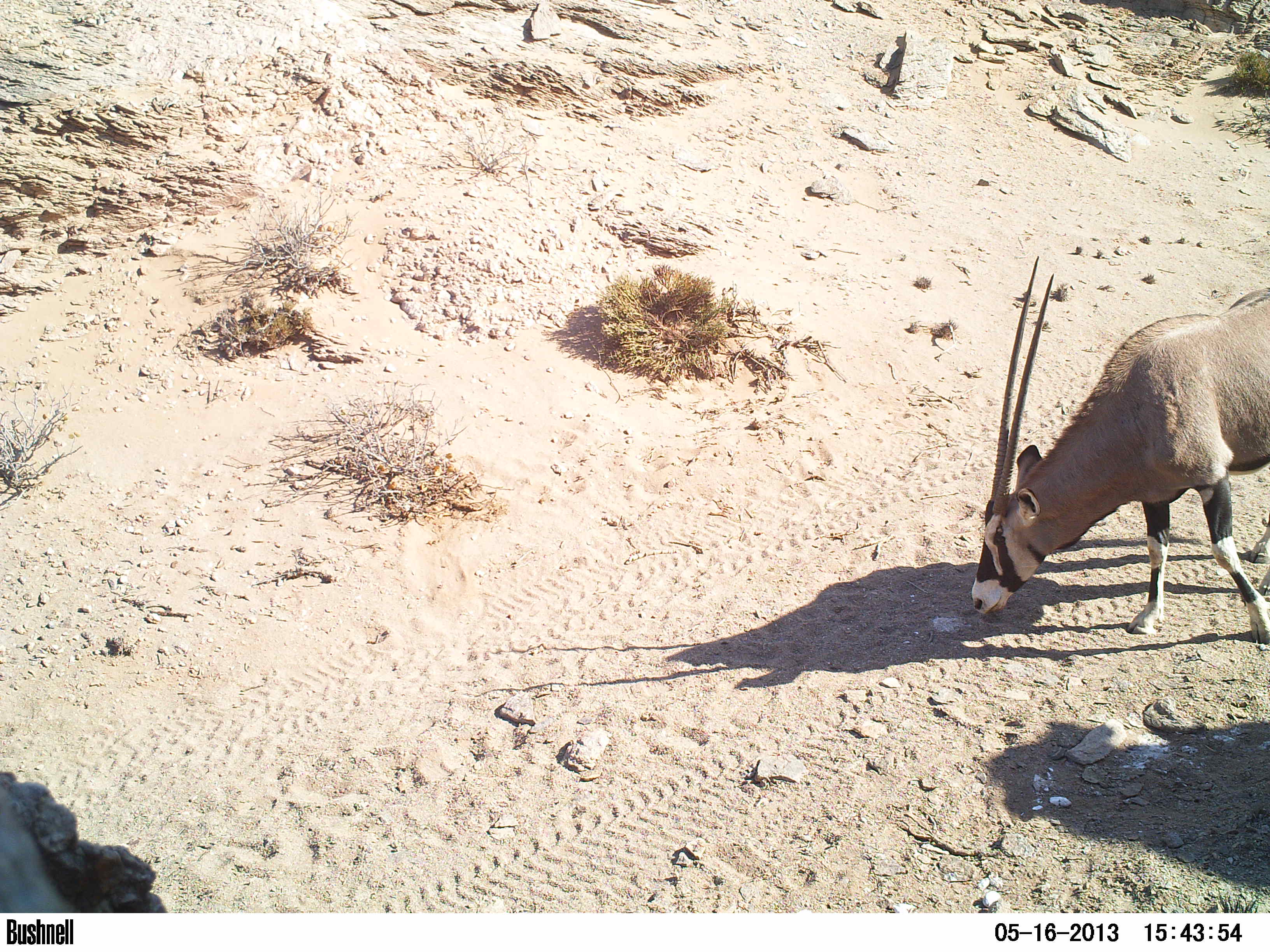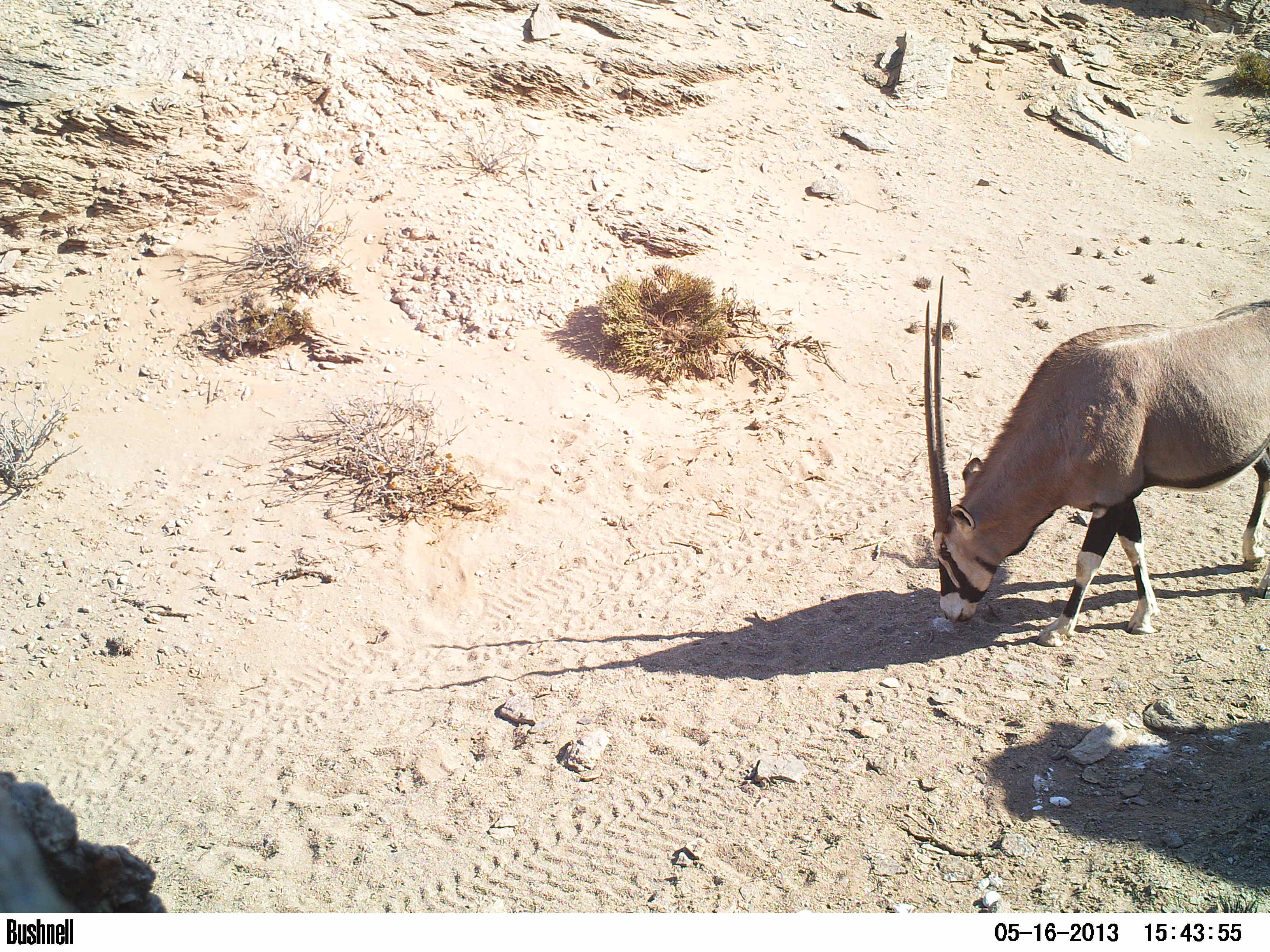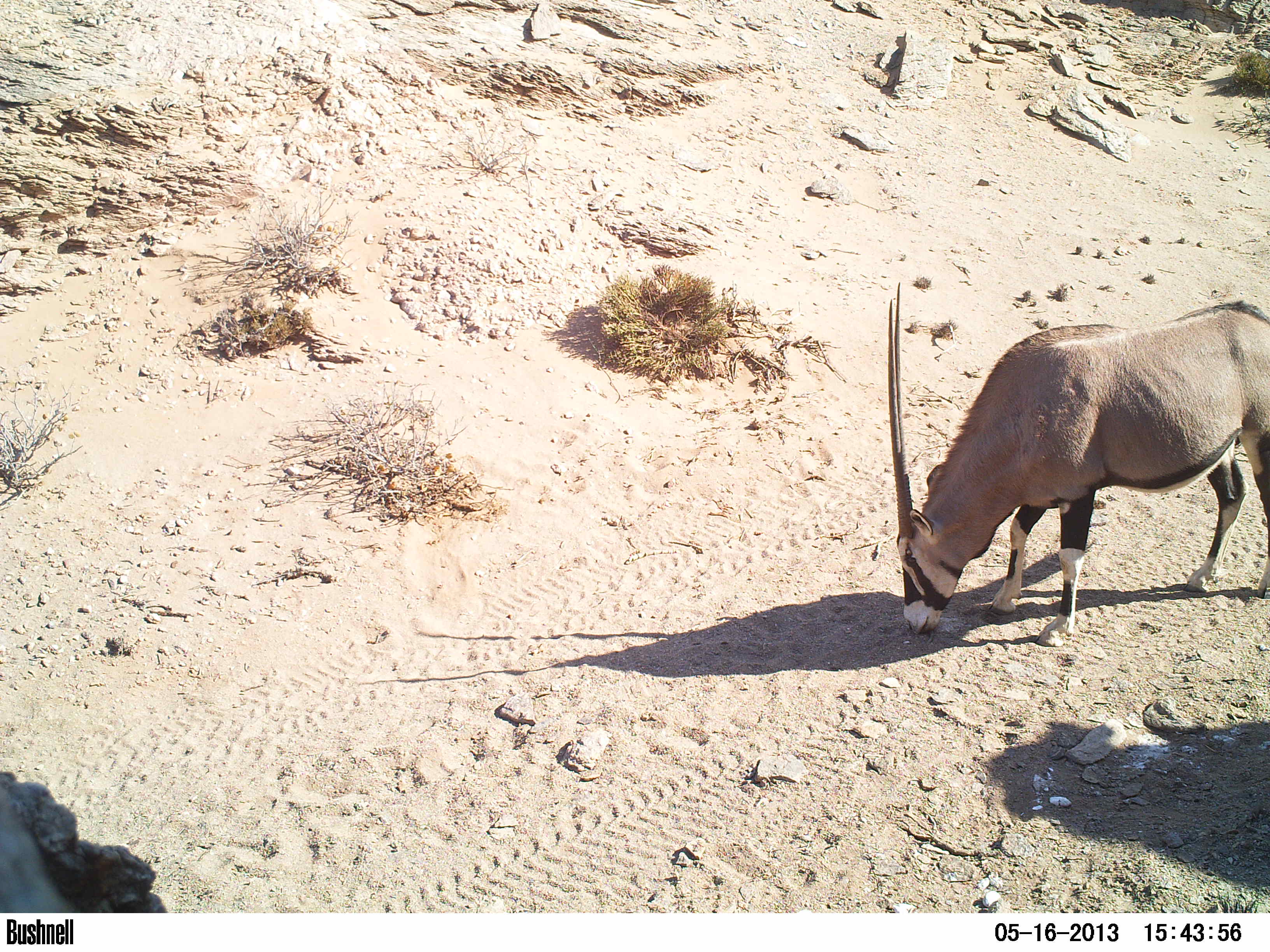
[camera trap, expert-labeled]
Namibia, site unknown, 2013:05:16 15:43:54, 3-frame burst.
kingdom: Animalia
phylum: Chordata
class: Mammalia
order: Artiodactyla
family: Bovidae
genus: Oryx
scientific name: Oryx gazella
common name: gemsbok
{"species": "Oryx gazella (gemsbok)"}